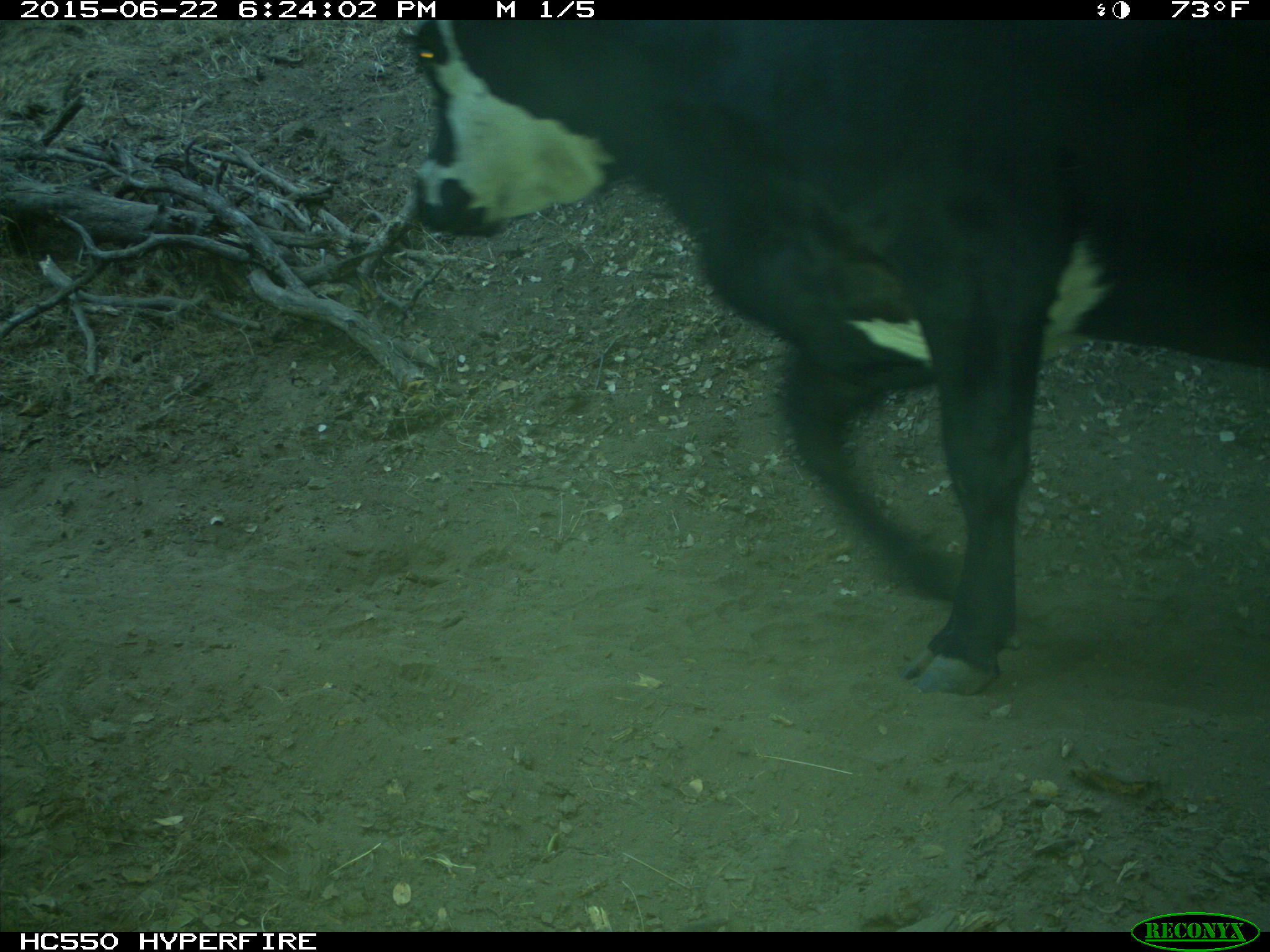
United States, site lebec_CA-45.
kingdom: Animalia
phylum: Chordata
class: Mammalia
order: Artiodactyla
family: Bovidae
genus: Bos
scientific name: Bos taurus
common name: domestic cow